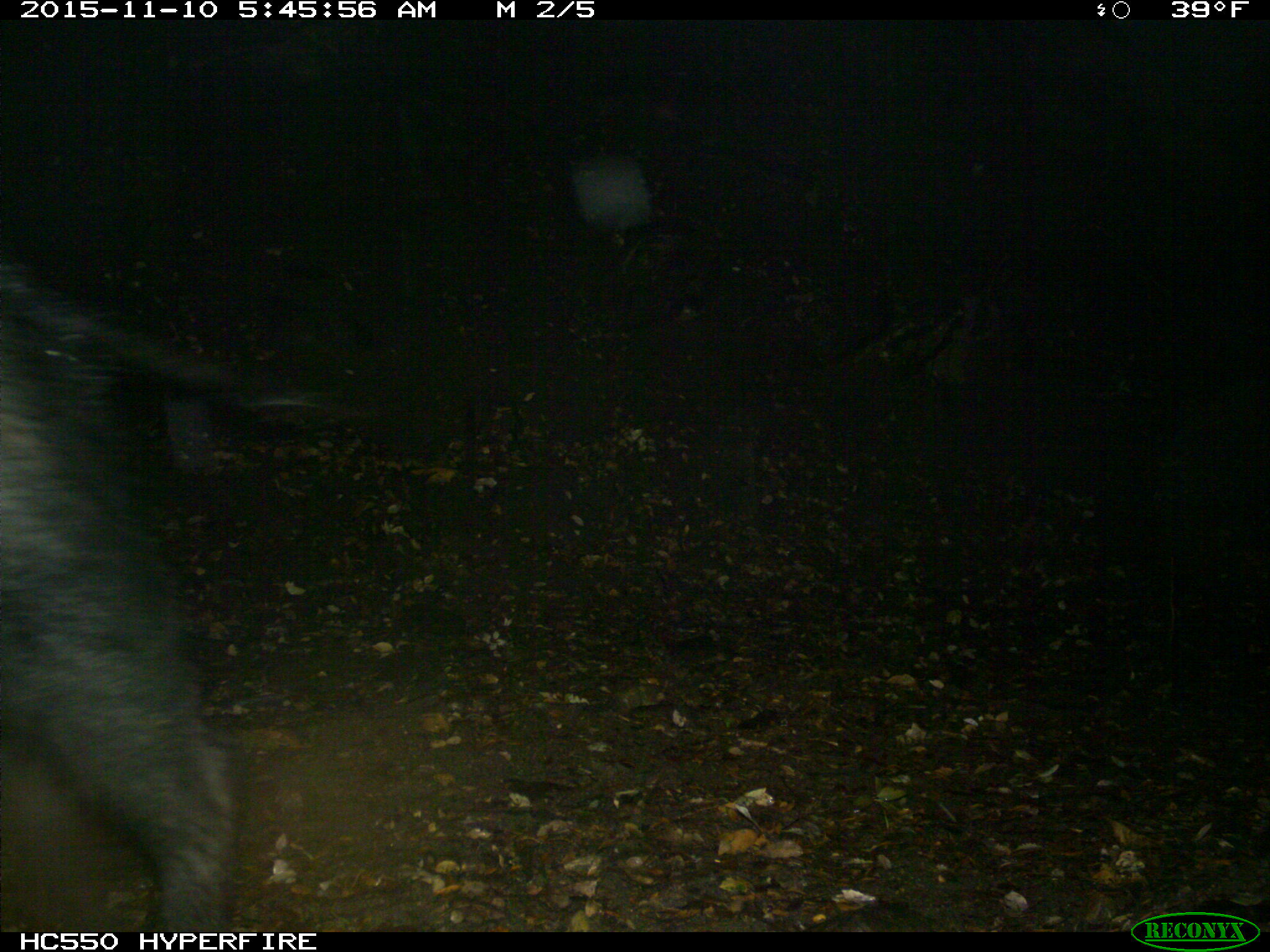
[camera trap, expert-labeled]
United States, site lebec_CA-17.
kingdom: Animalia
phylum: Chordata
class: Mammalia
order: Artiodactyla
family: Suidae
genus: Sus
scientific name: Sus scrofa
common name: wild boar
Sus scrofa (wild boar).